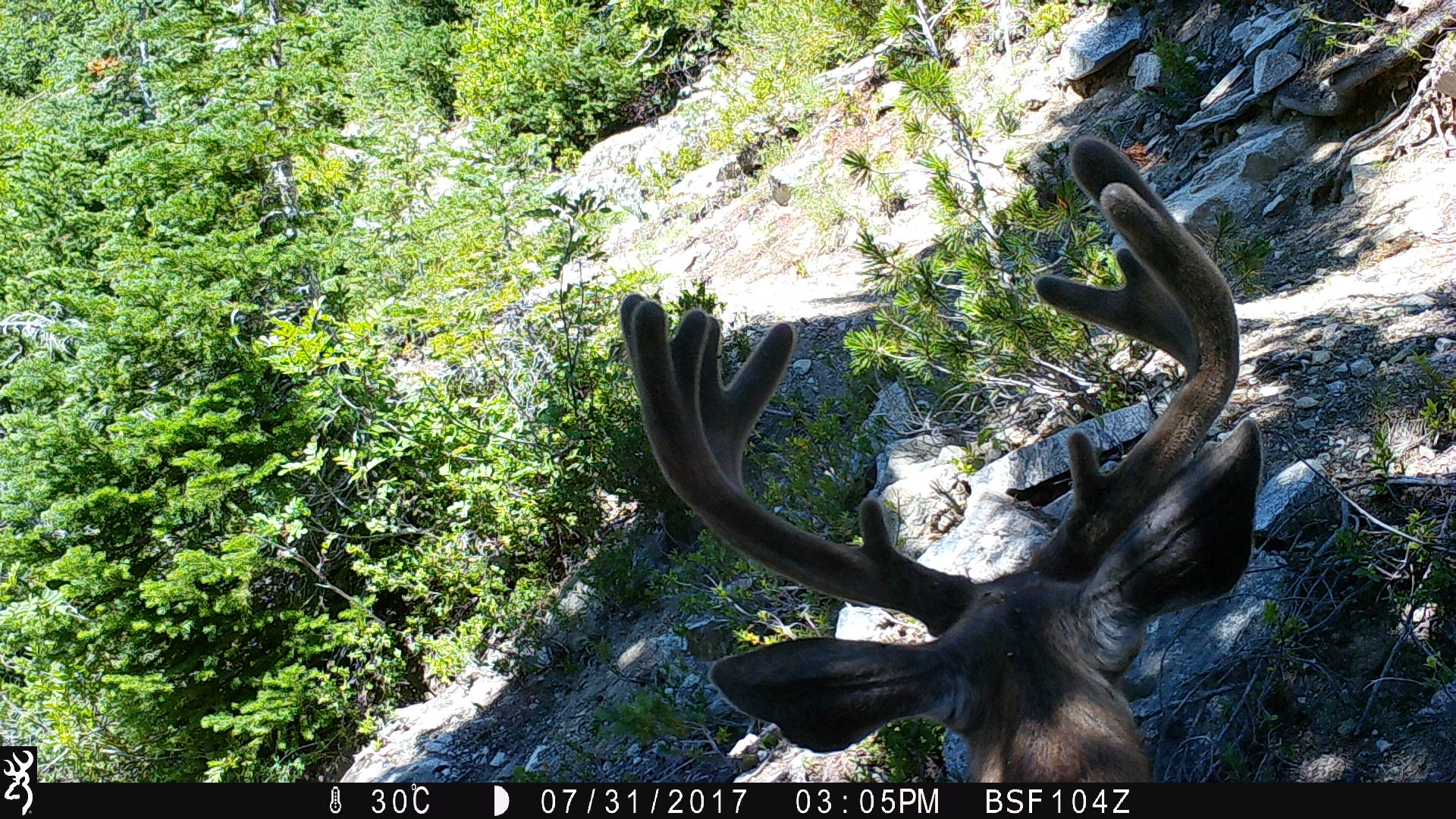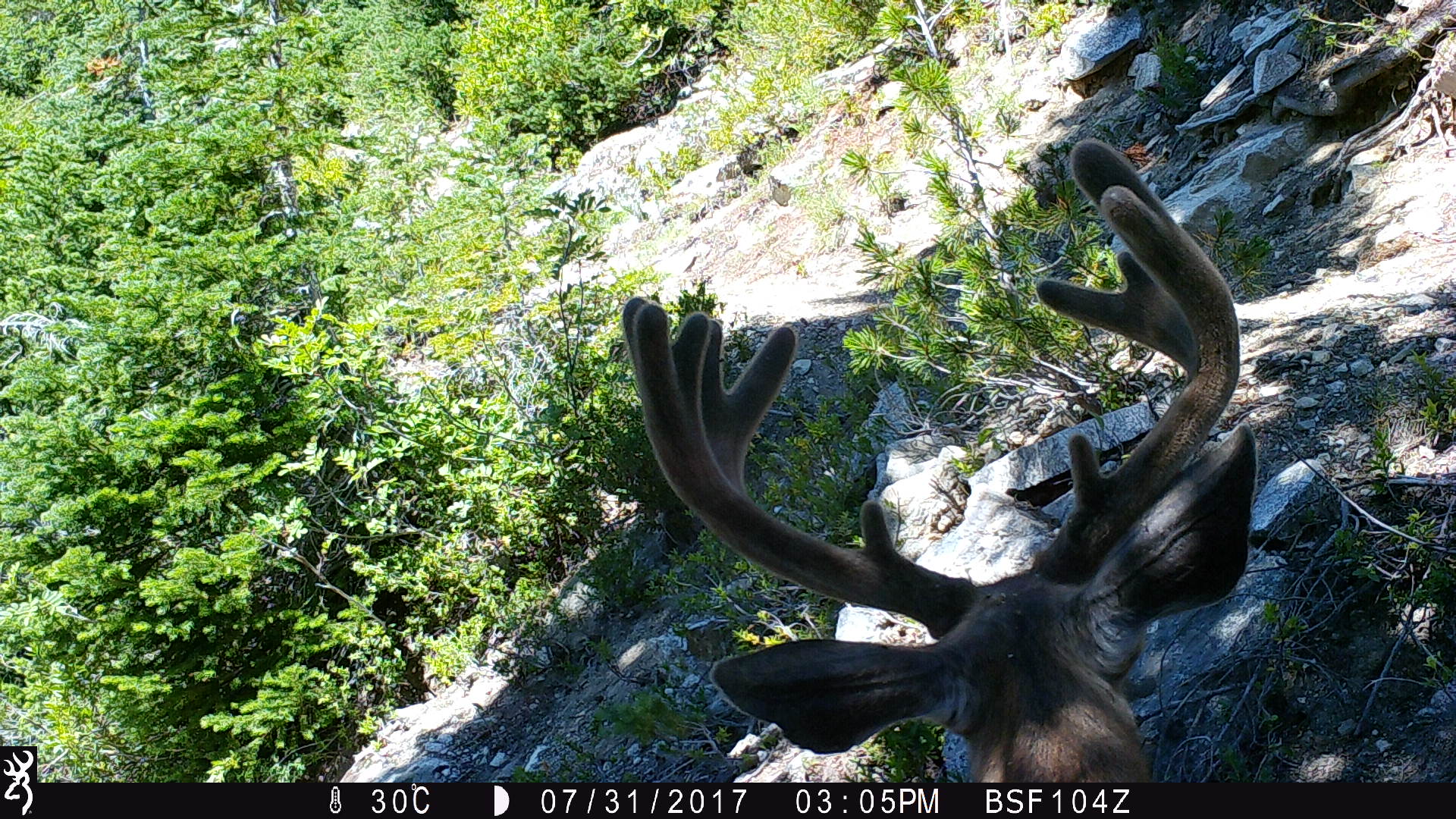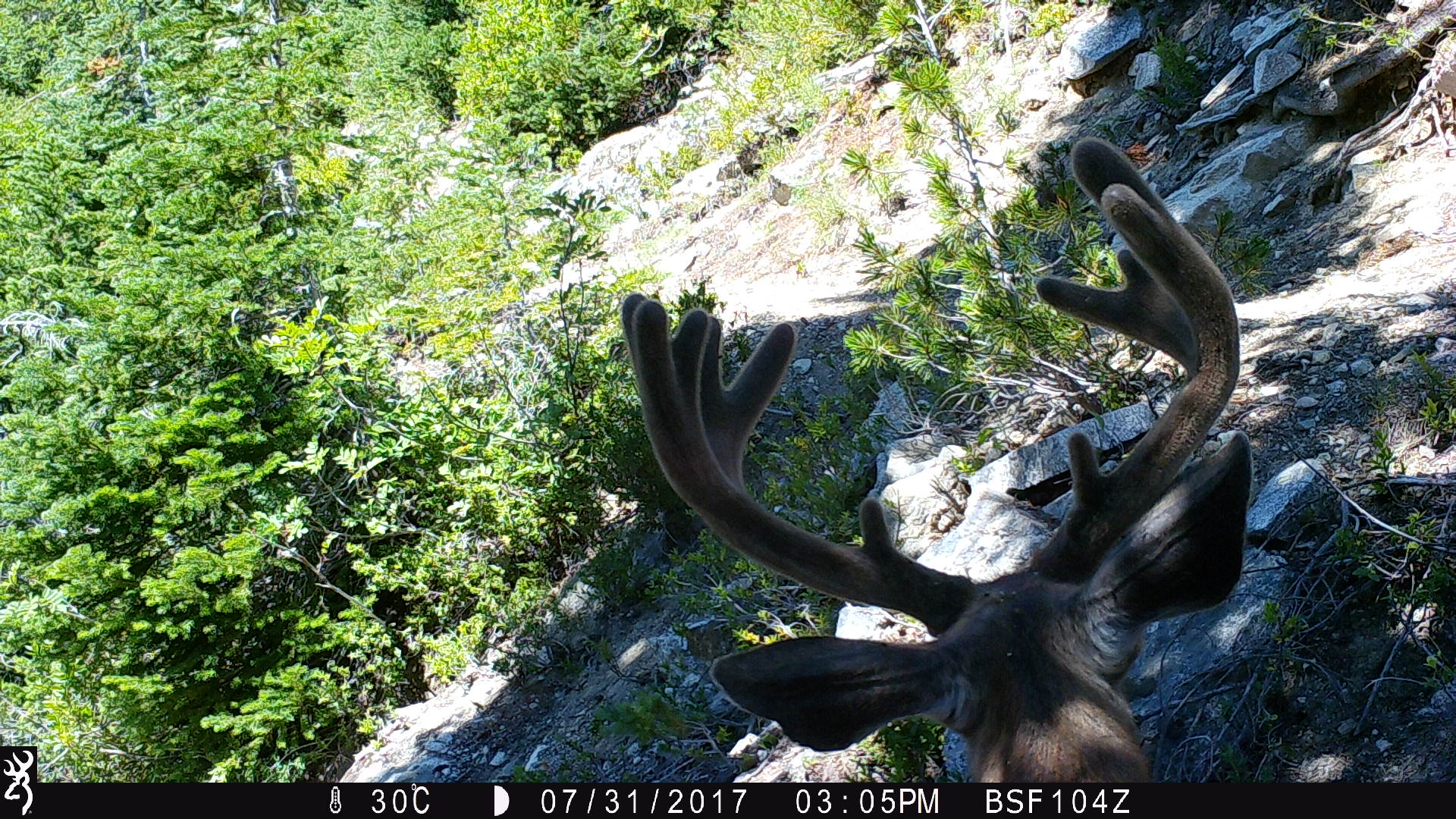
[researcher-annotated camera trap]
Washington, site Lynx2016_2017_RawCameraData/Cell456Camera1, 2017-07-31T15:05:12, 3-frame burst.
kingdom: Animalia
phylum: Chordata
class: Mammalia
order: Artiodactyla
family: Cervidae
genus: Odocoileus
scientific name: Odocoileus hemionus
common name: mule deer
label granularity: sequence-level